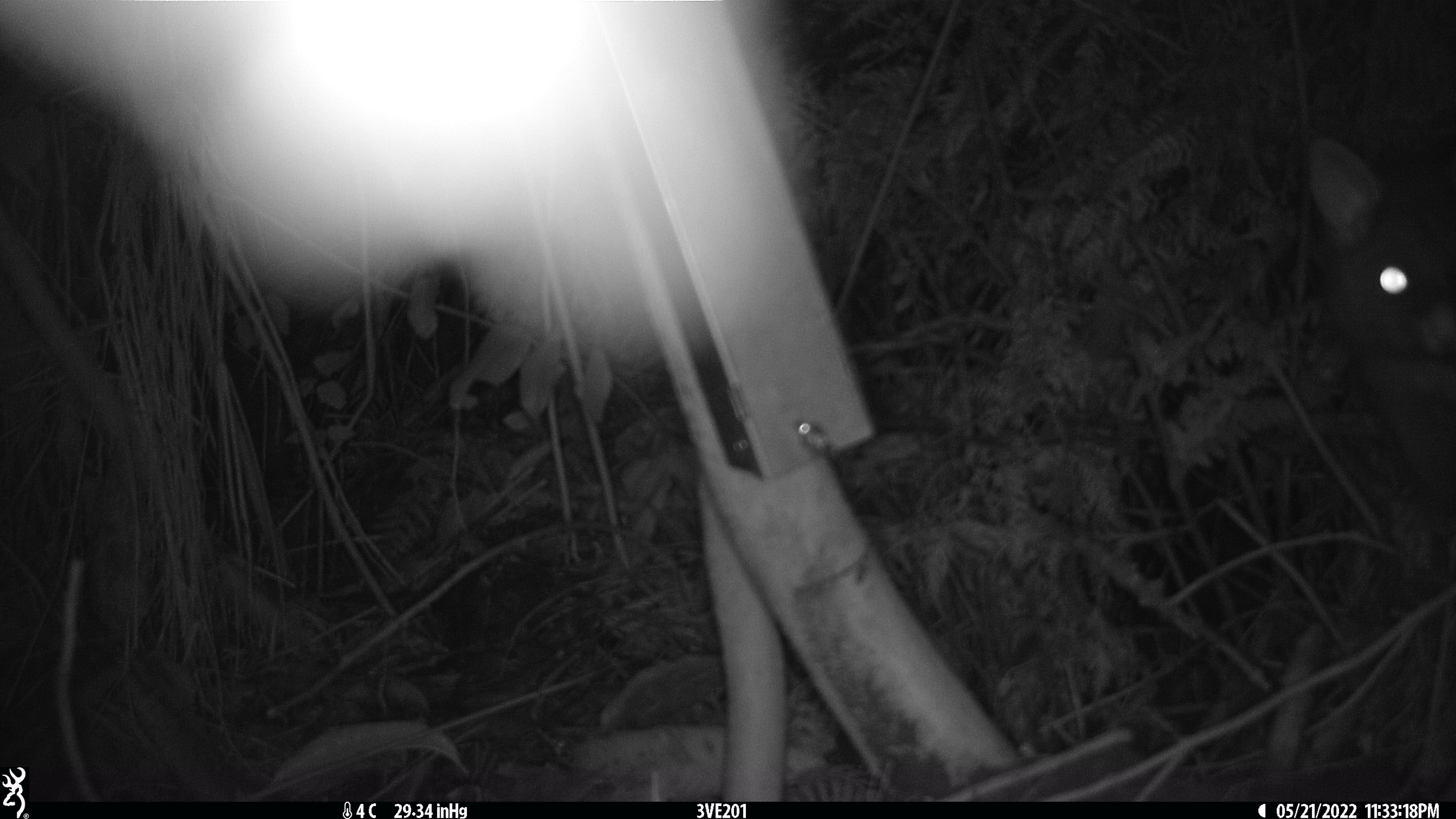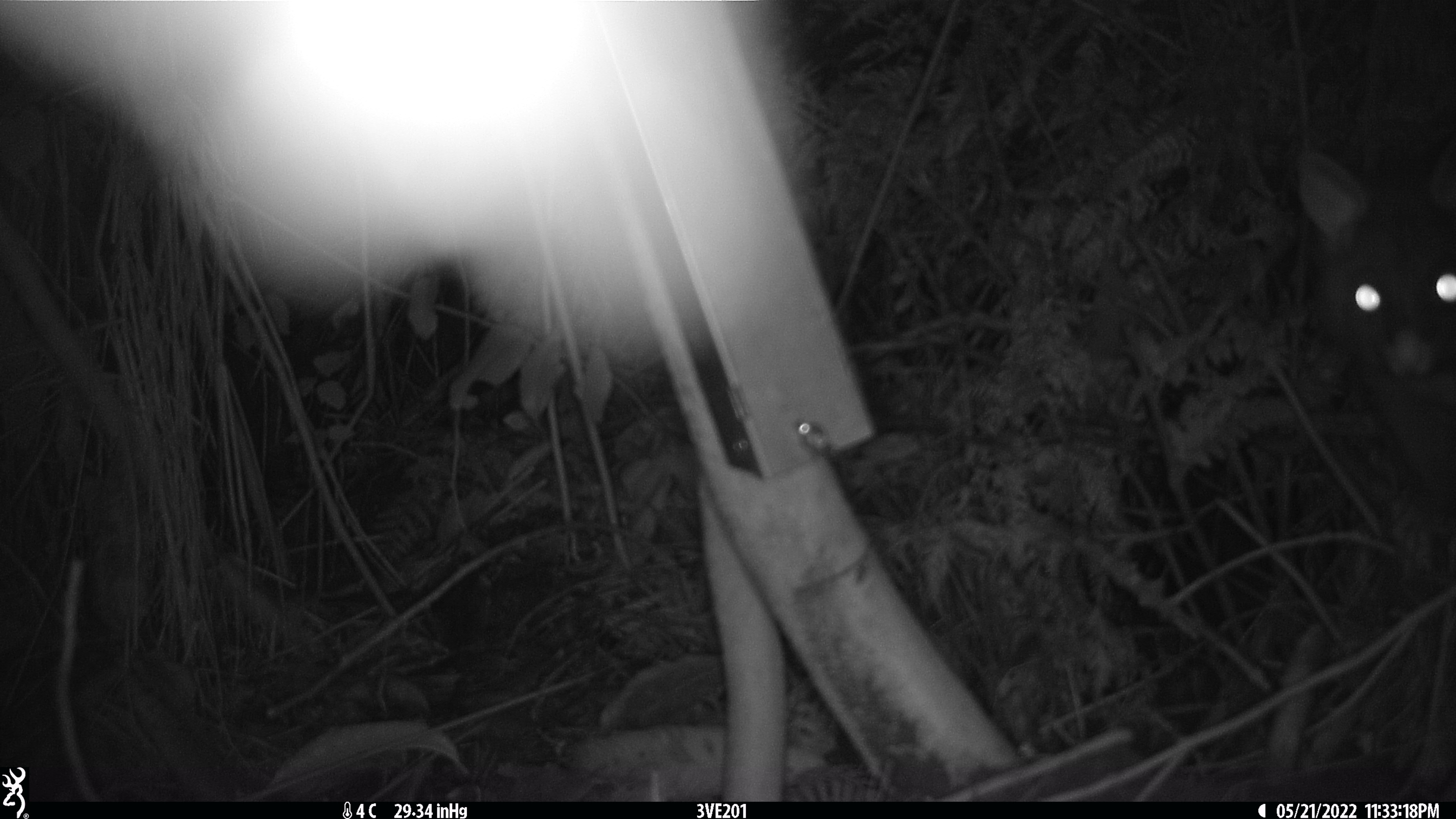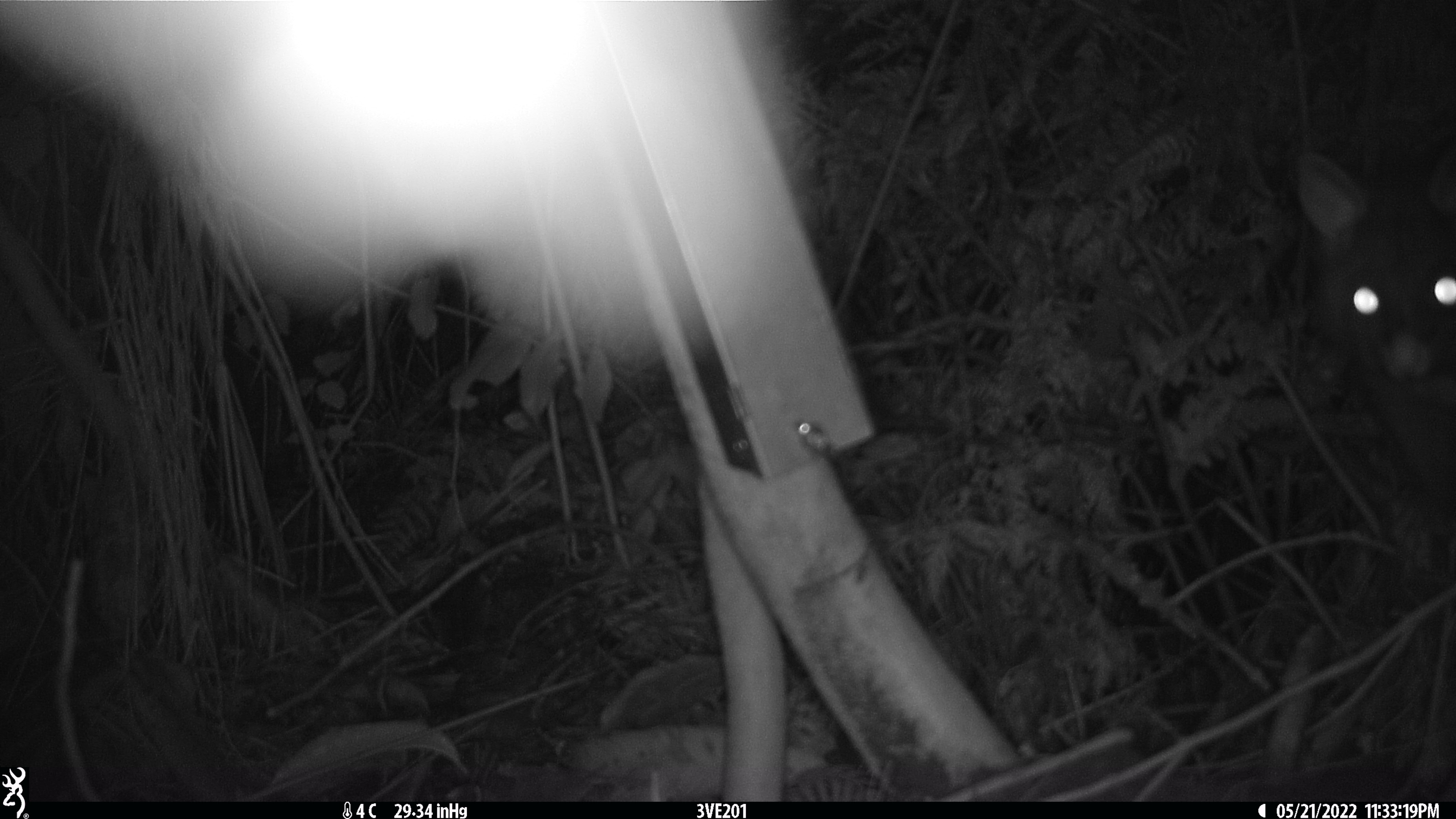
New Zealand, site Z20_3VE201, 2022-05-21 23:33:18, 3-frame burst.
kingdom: Animalia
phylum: Chordata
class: Mammalia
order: Diprotodontia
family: Phalangeridae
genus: Trichosurus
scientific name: Trichosurus vulpecula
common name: common brushtail possum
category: possum